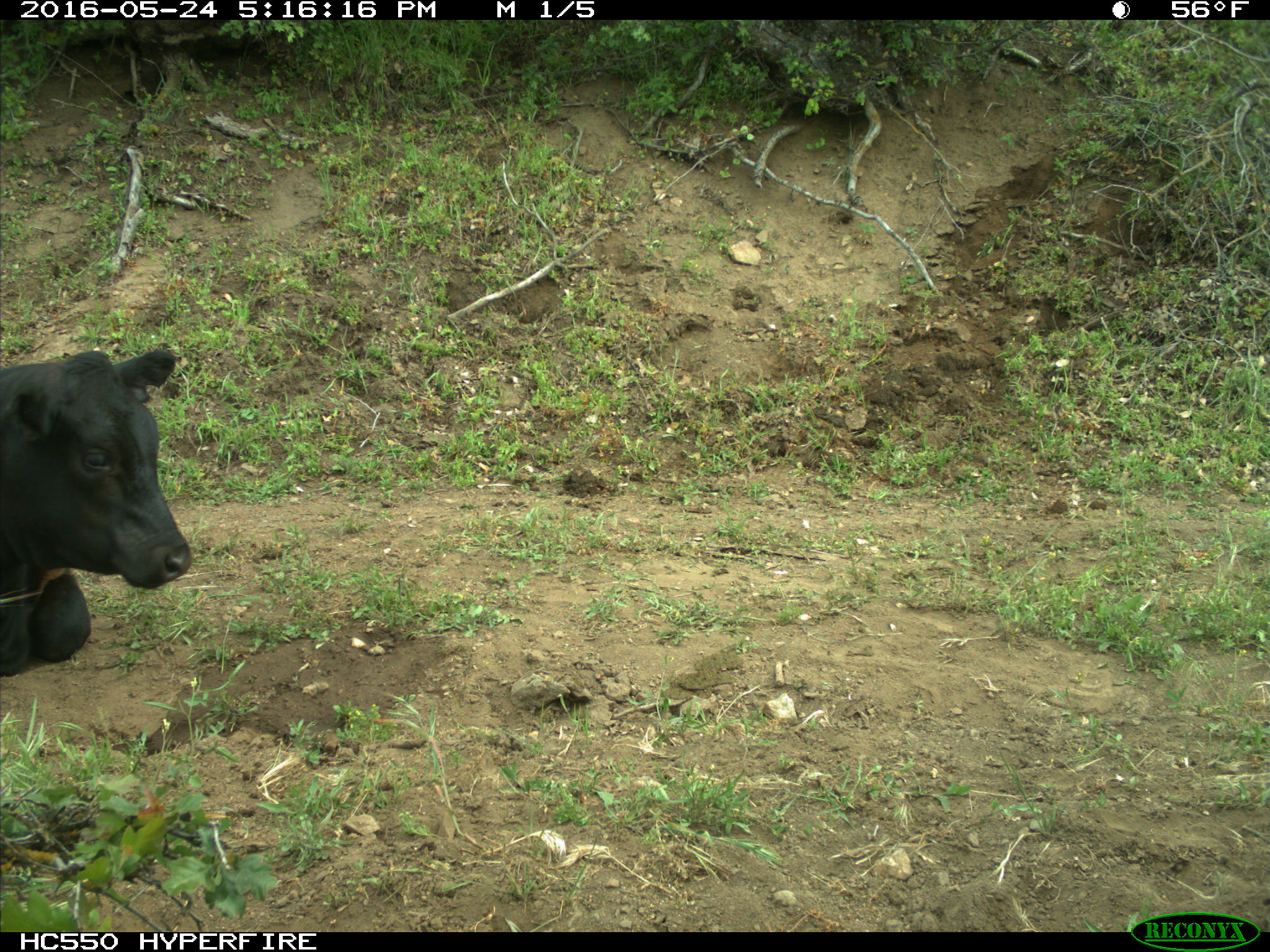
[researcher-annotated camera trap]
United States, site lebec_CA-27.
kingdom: Animalia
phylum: Chordata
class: Mammalia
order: Artiodactyla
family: Bovidae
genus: Bos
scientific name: Bos taurus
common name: domestic cow